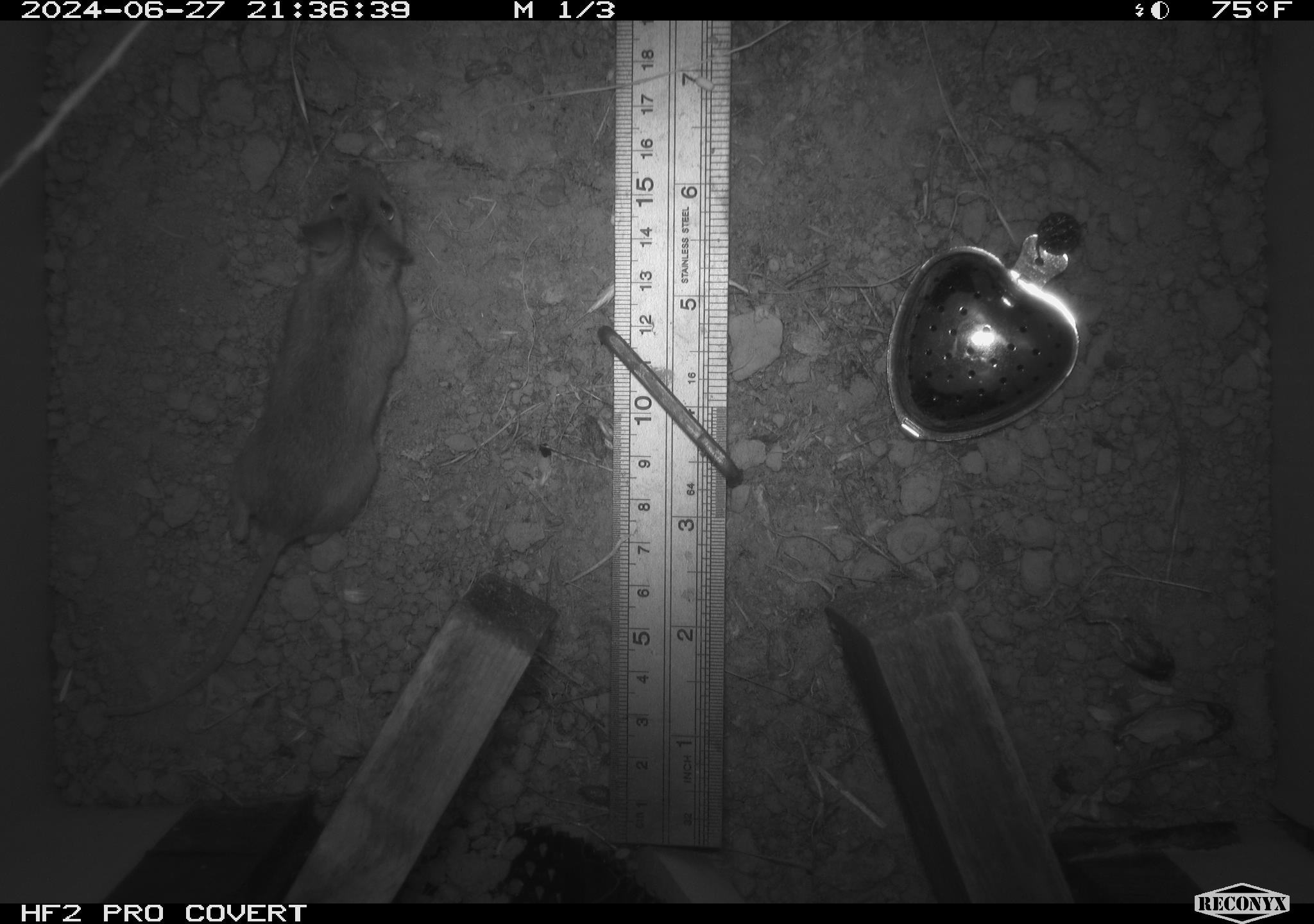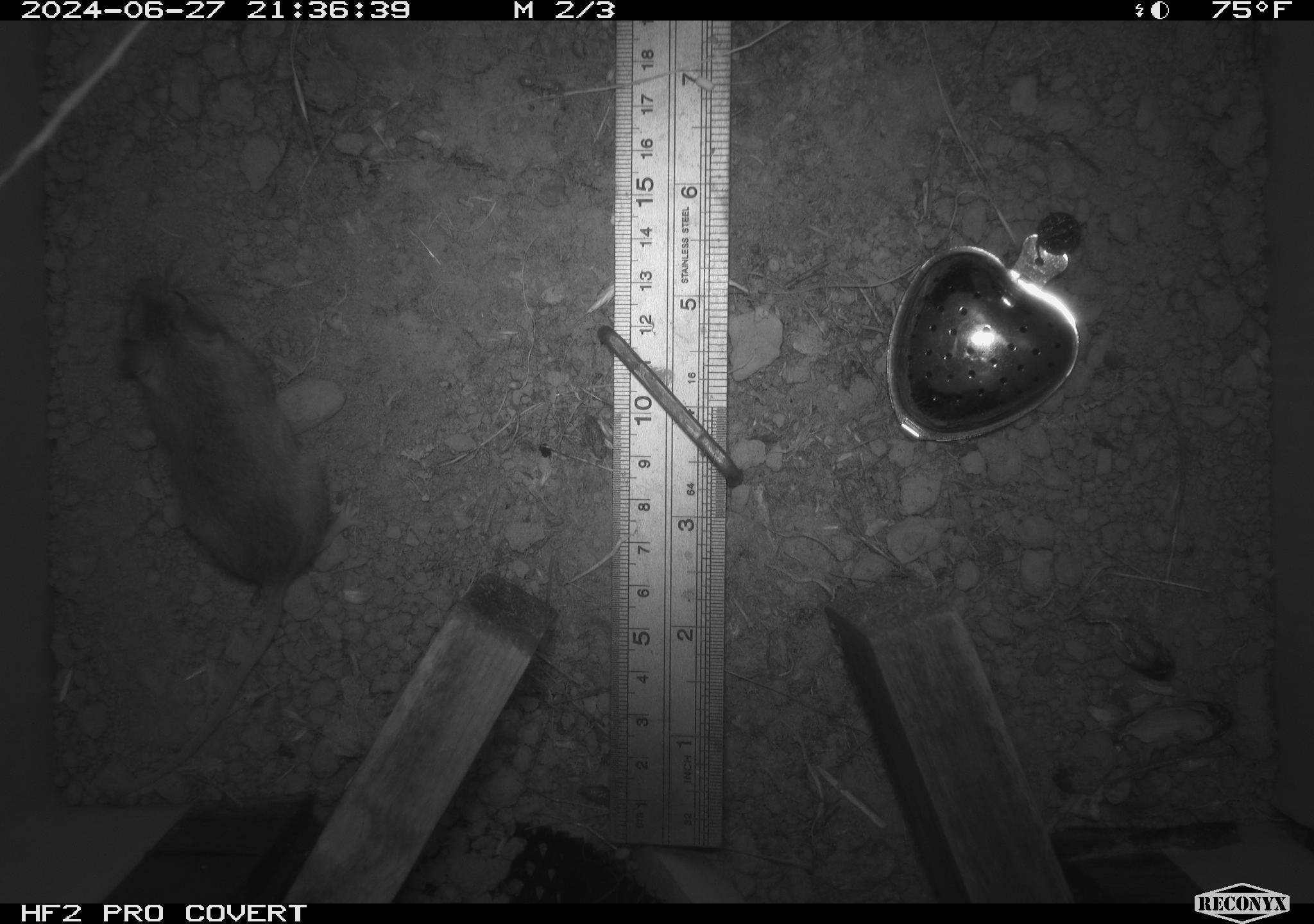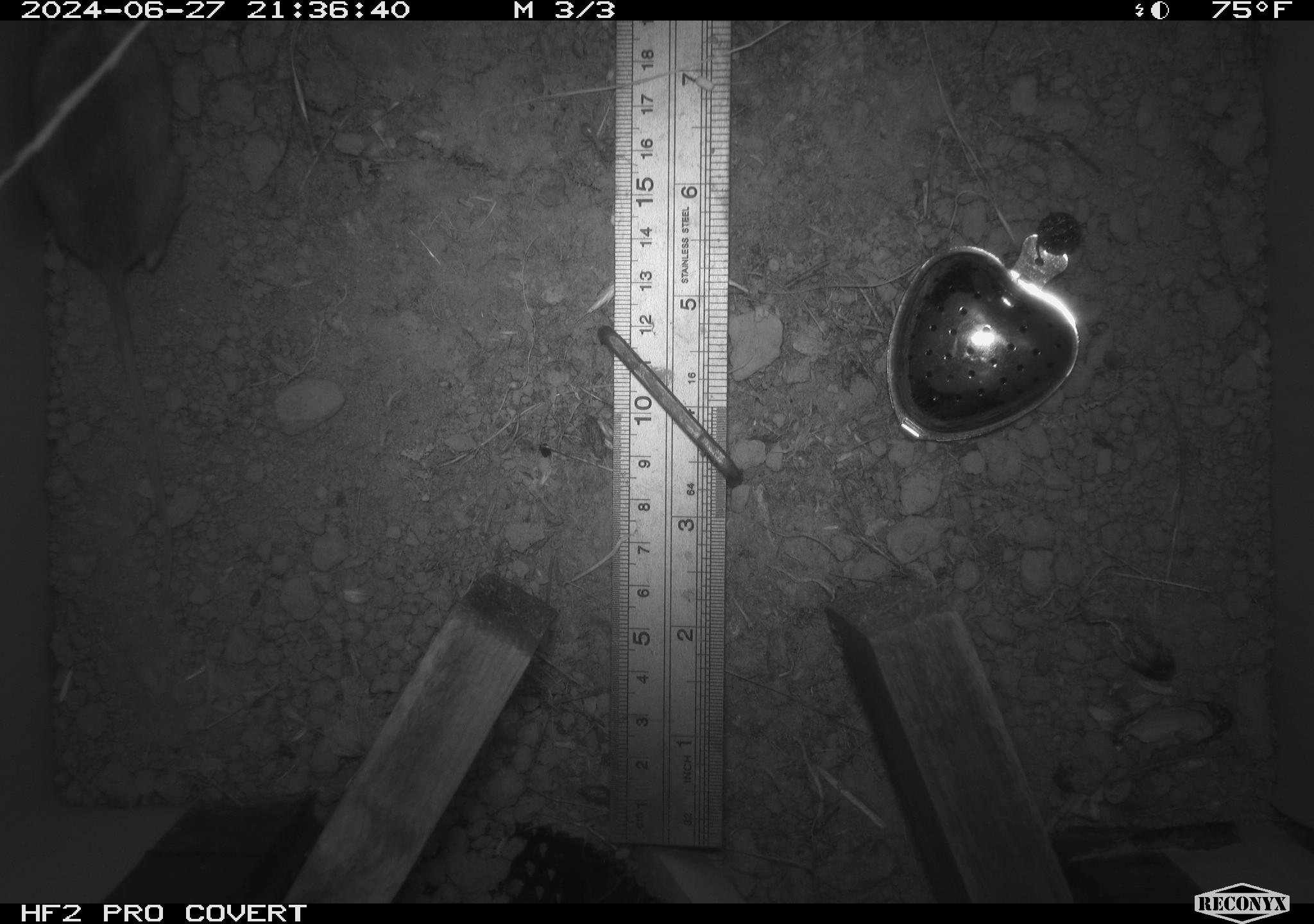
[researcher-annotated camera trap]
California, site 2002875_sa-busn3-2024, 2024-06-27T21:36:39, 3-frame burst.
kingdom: Animalia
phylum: Chordata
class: Mammalia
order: Rodentia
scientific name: Rodentia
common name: mouse species